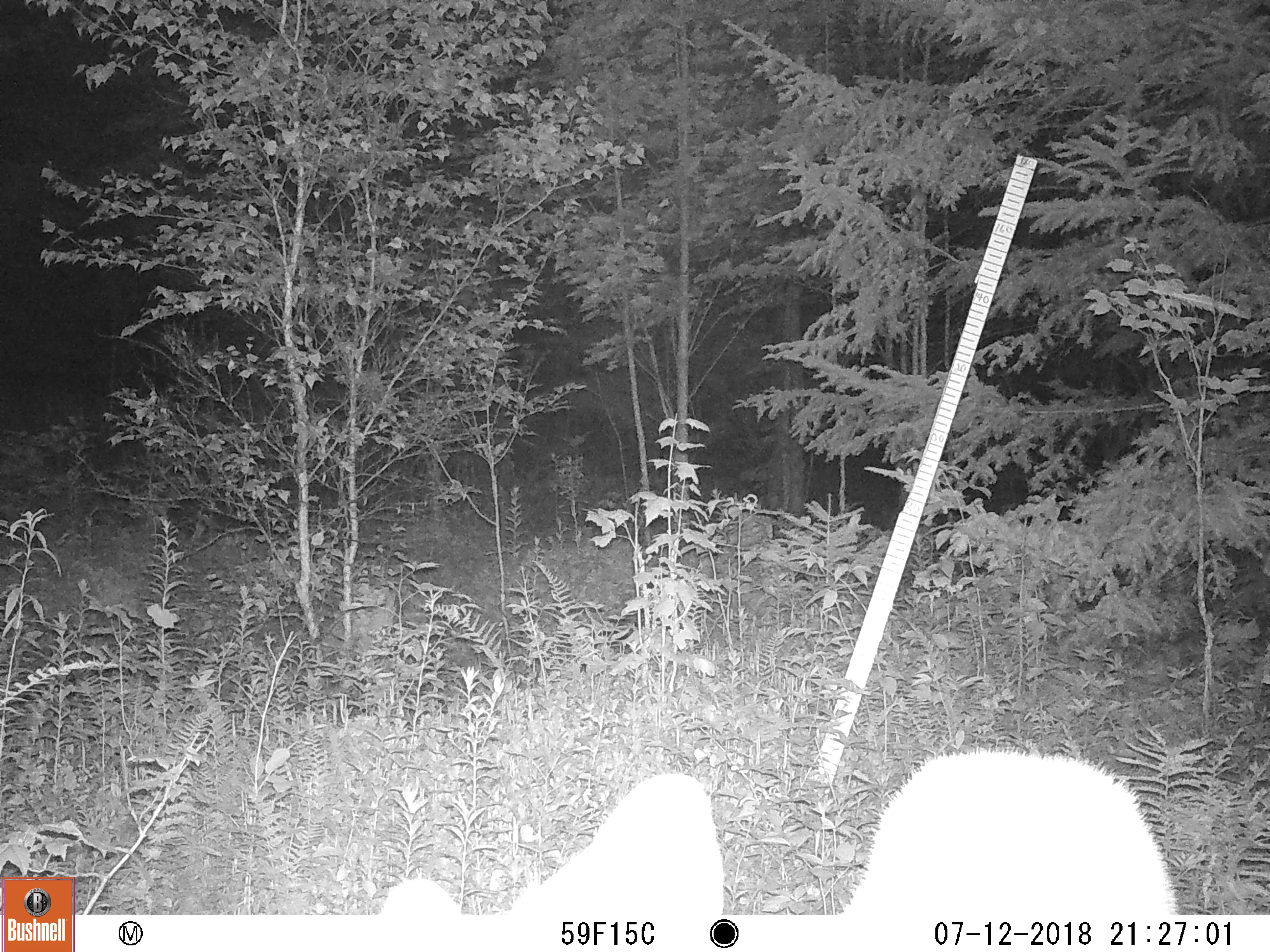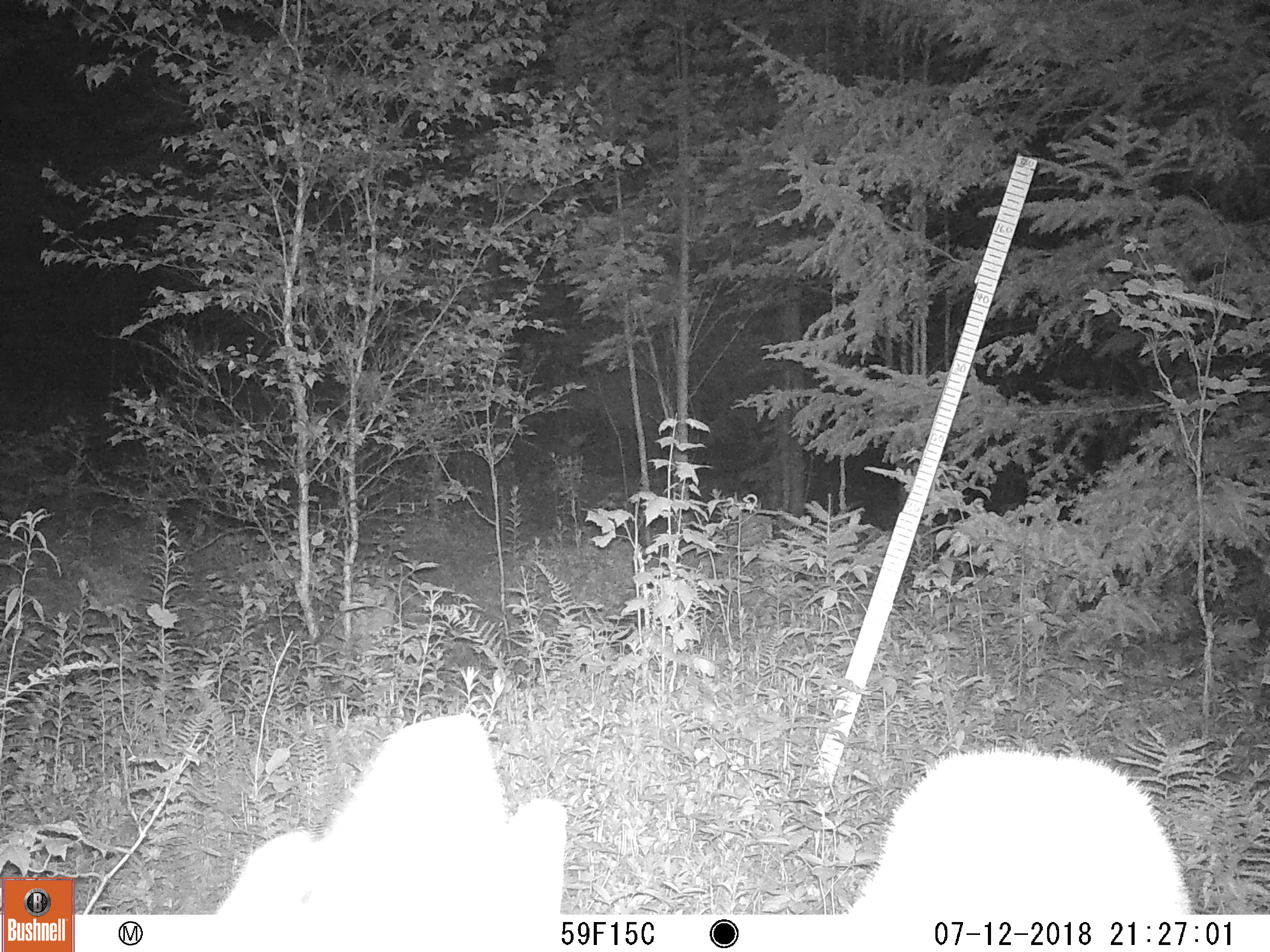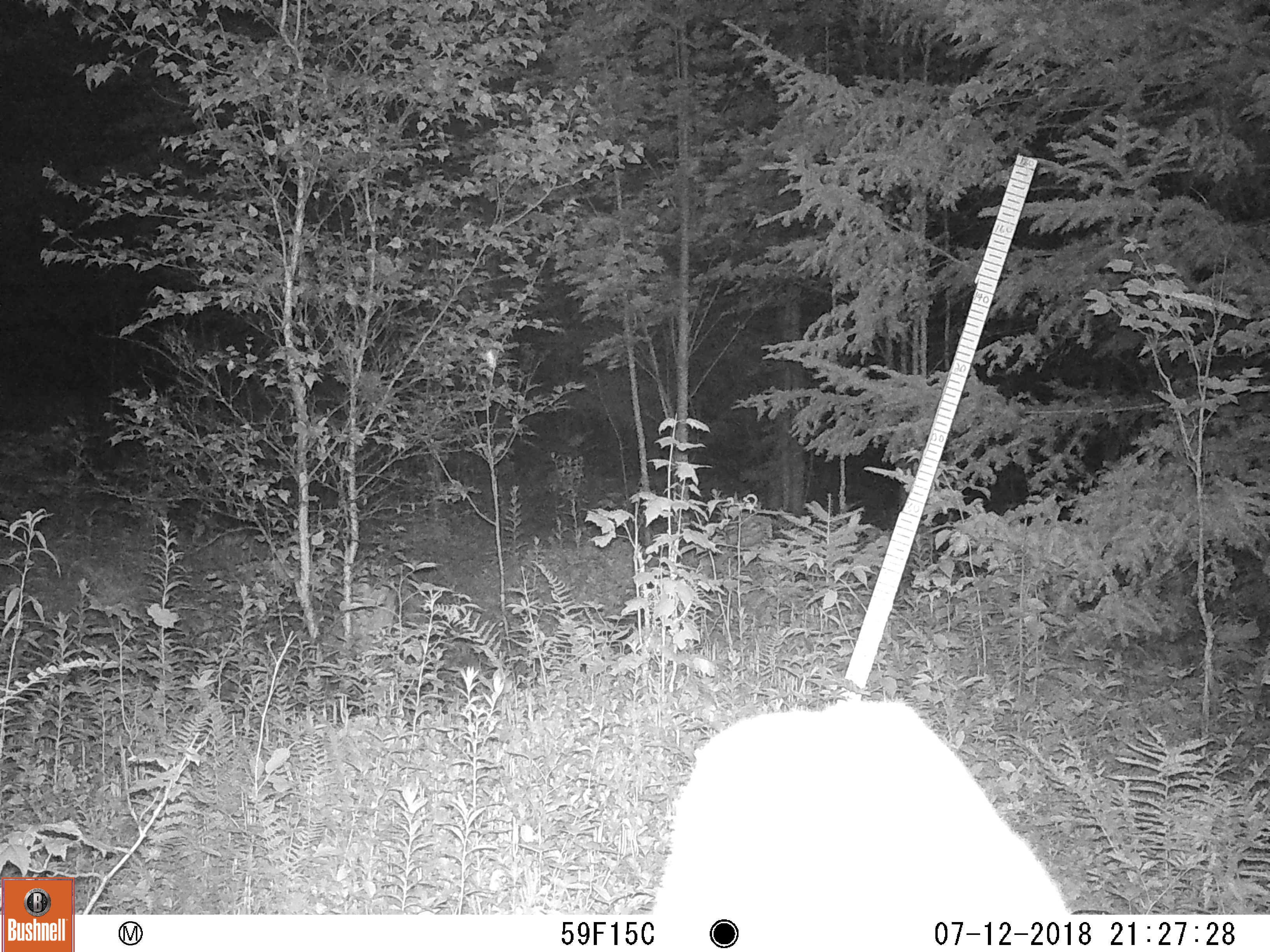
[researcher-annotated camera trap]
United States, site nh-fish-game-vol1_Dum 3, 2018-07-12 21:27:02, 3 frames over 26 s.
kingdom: Animalia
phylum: Chordata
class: Mammalia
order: Artiodactyla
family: Cervidae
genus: Odocoileus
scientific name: Odocoileus virginianus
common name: white-tailed deer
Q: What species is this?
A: White-tailed deer (Odocoileus virginianus).